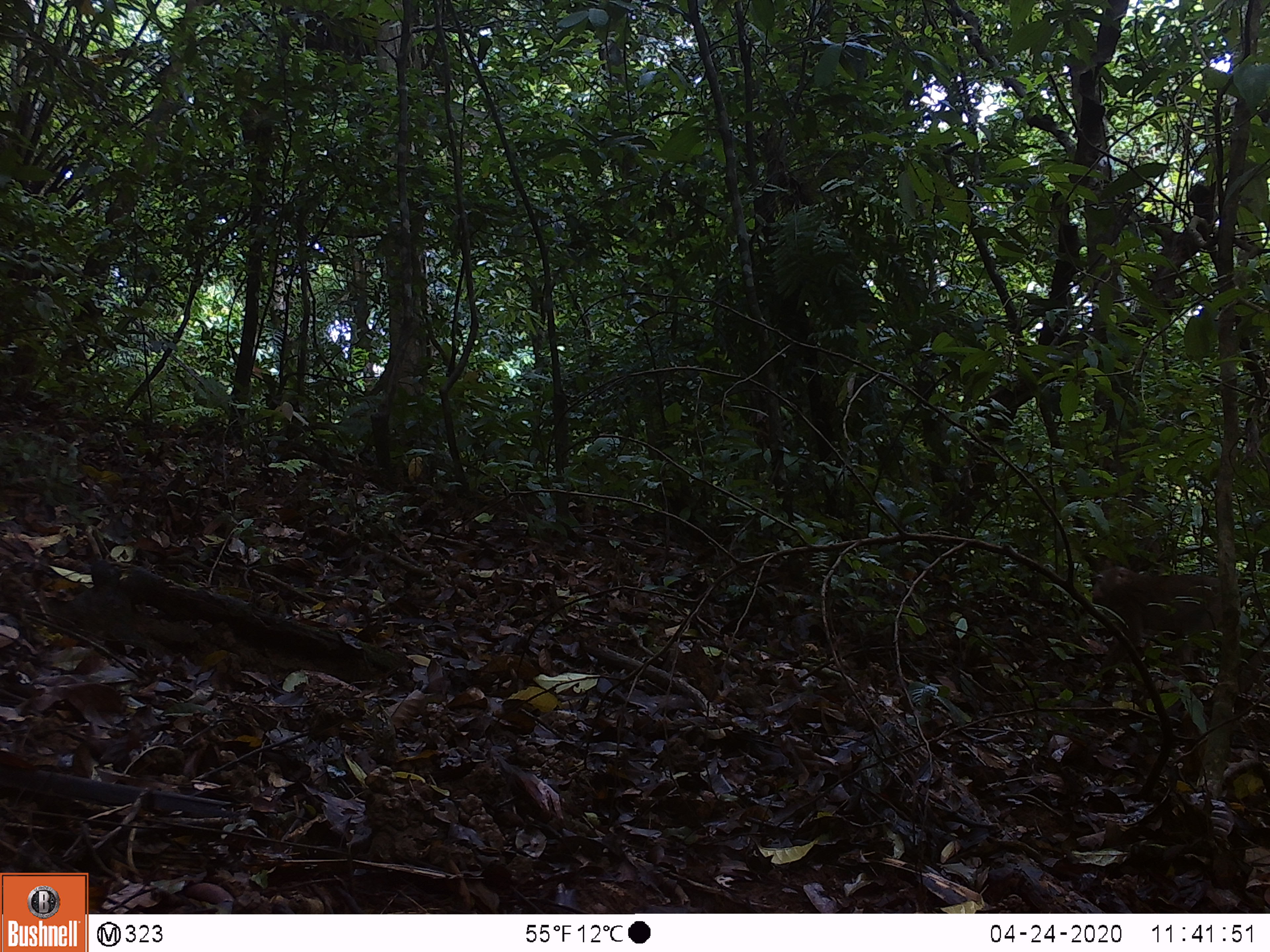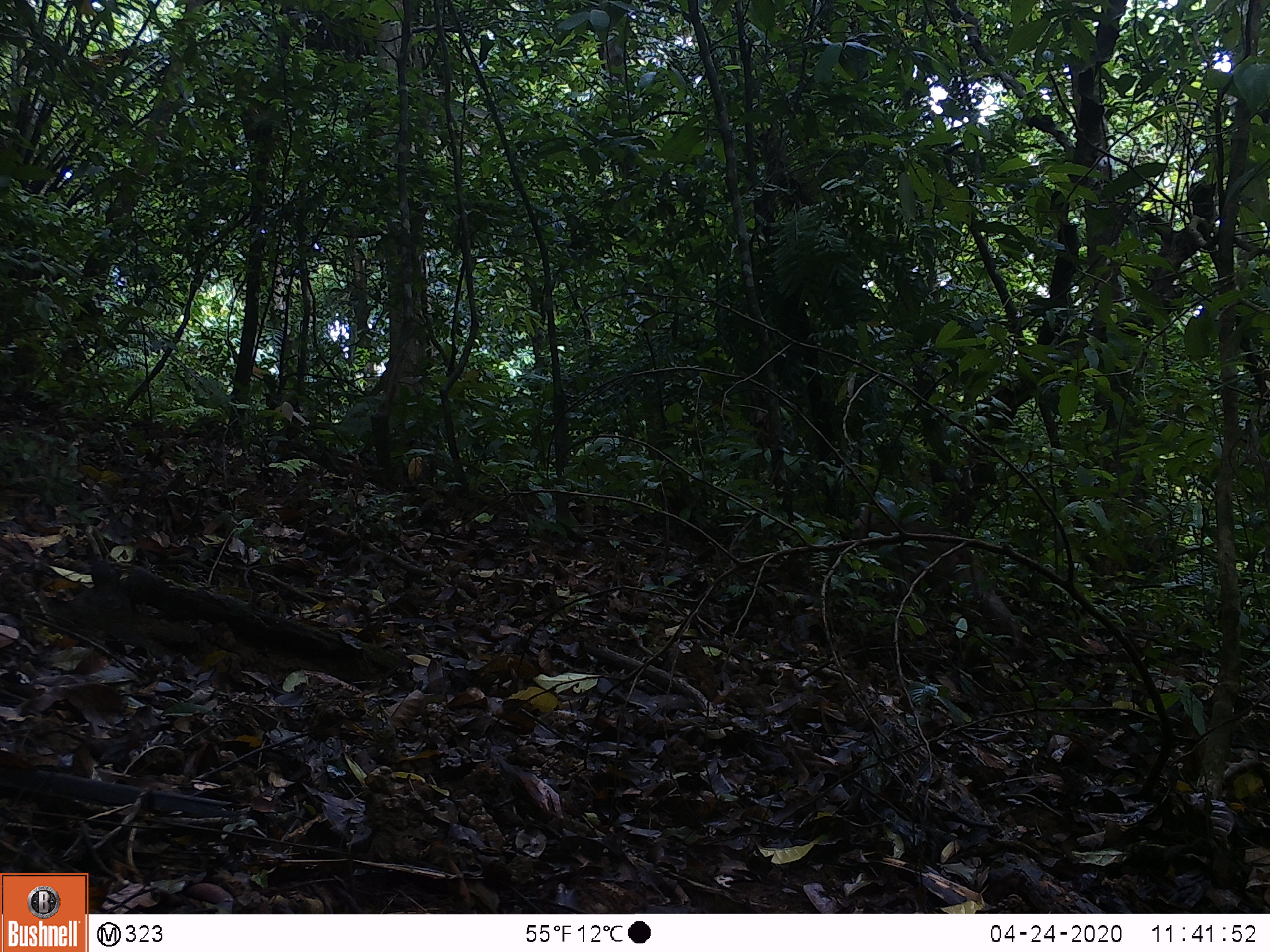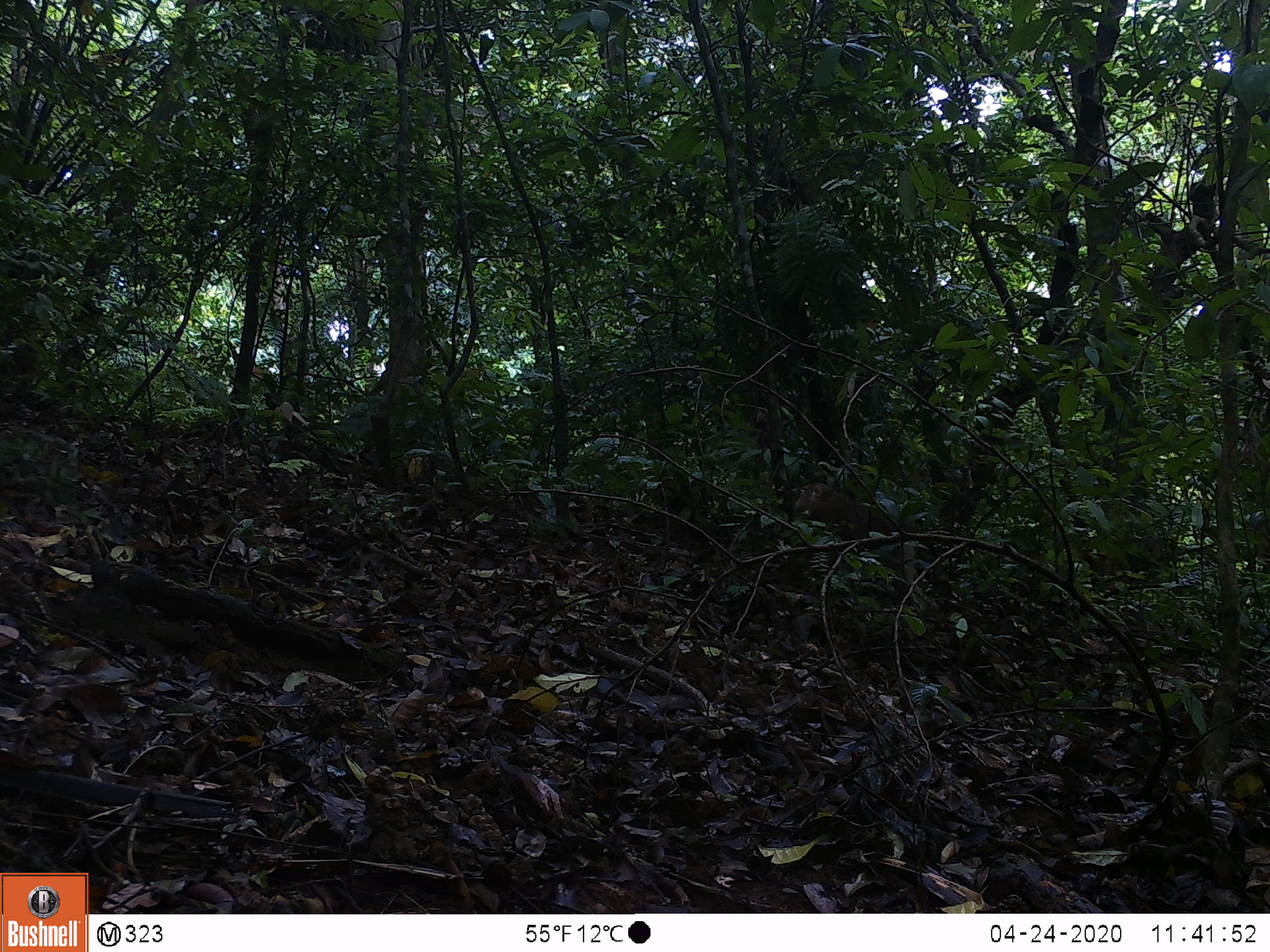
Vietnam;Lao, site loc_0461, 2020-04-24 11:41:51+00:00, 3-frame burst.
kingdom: Animalia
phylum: Chordata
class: Mammalia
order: Primates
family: Cercopithecidae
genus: Macaca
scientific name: Macaca nemestrina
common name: pig-tailed macaque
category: pig tailed macaque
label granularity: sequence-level